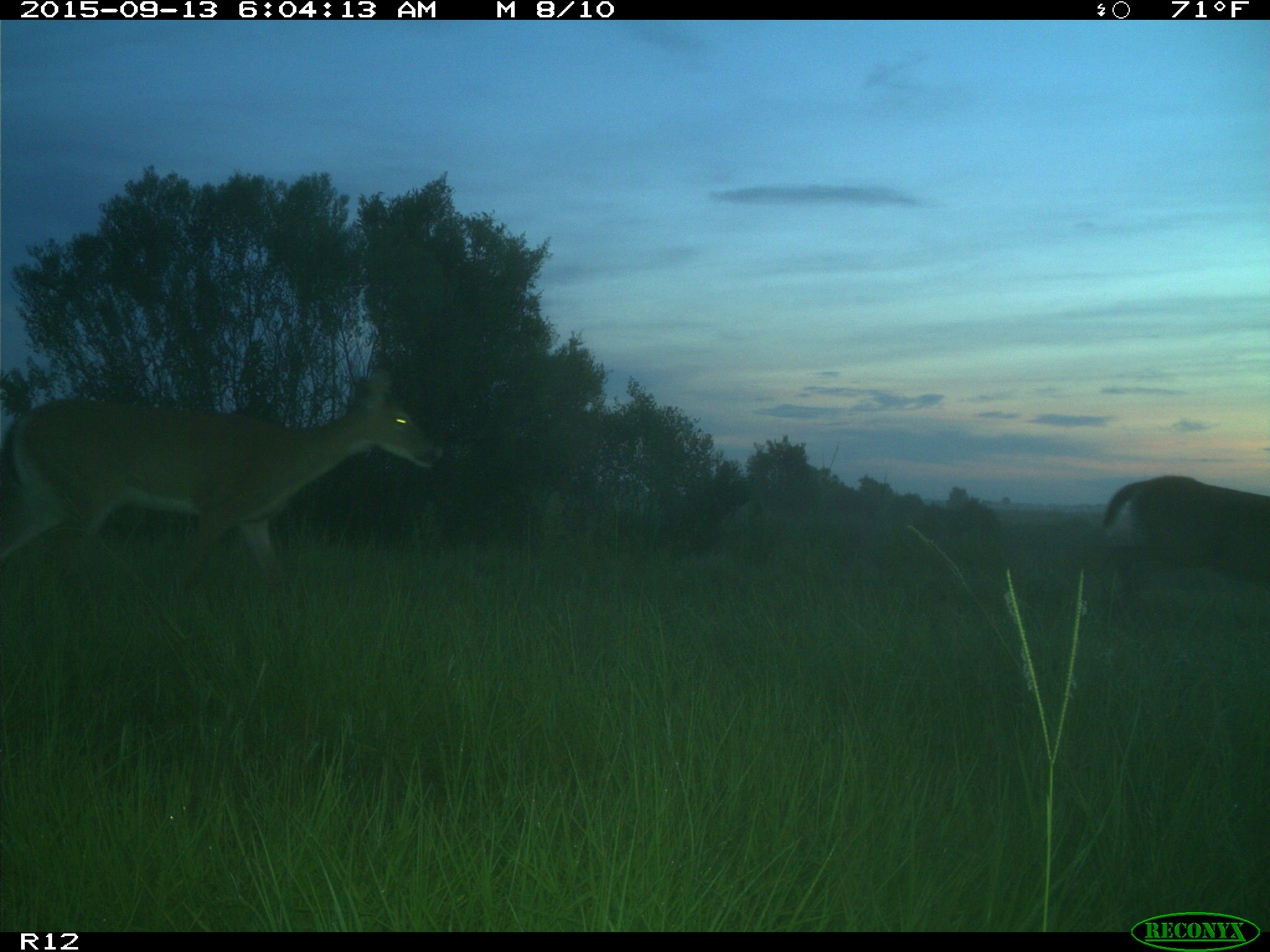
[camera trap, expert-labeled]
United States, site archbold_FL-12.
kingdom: Animalia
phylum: Chordata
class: Mammalia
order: Artiodactyla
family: Cervidae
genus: Odocoileus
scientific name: Odocoileus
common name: deer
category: unidentified deer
Unidentified deer (deer) (Odocoileus).